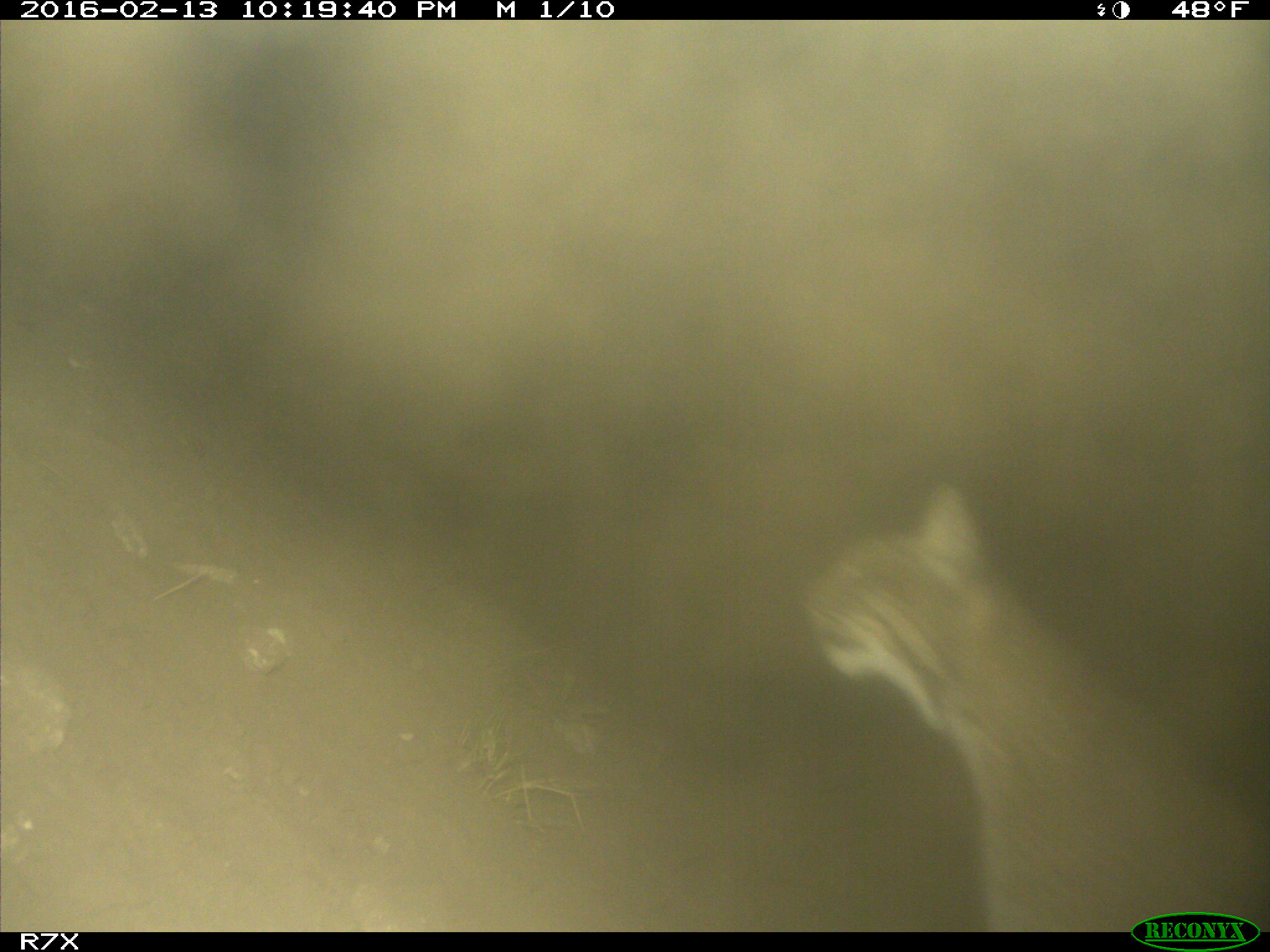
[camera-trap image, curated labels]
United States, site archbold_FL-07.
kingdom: Animalia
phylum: Chordata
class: Mammalia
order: Carnivora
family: Felidae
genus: Lynx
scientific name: Lynx rufus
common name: bobcat